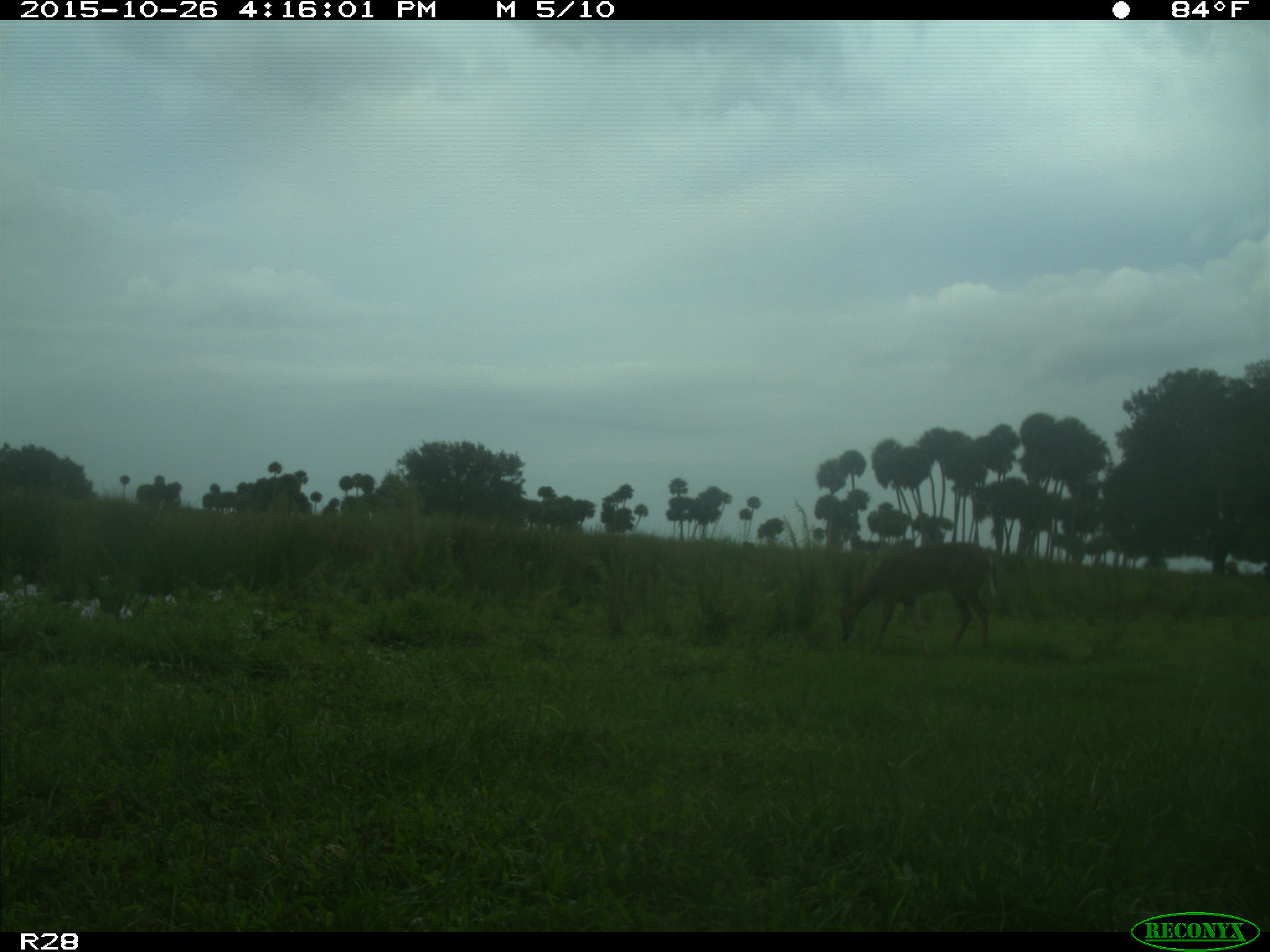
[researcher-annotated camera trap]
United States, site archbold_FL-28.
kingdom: Animalia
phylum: Chordata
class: Mammalia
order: Artiodactyla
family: Cervidae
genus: Odocoileus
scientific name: Odocoileus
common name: deer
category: unidentified deer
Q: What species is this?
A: Unidentified deer (deer) (Odocoileus).